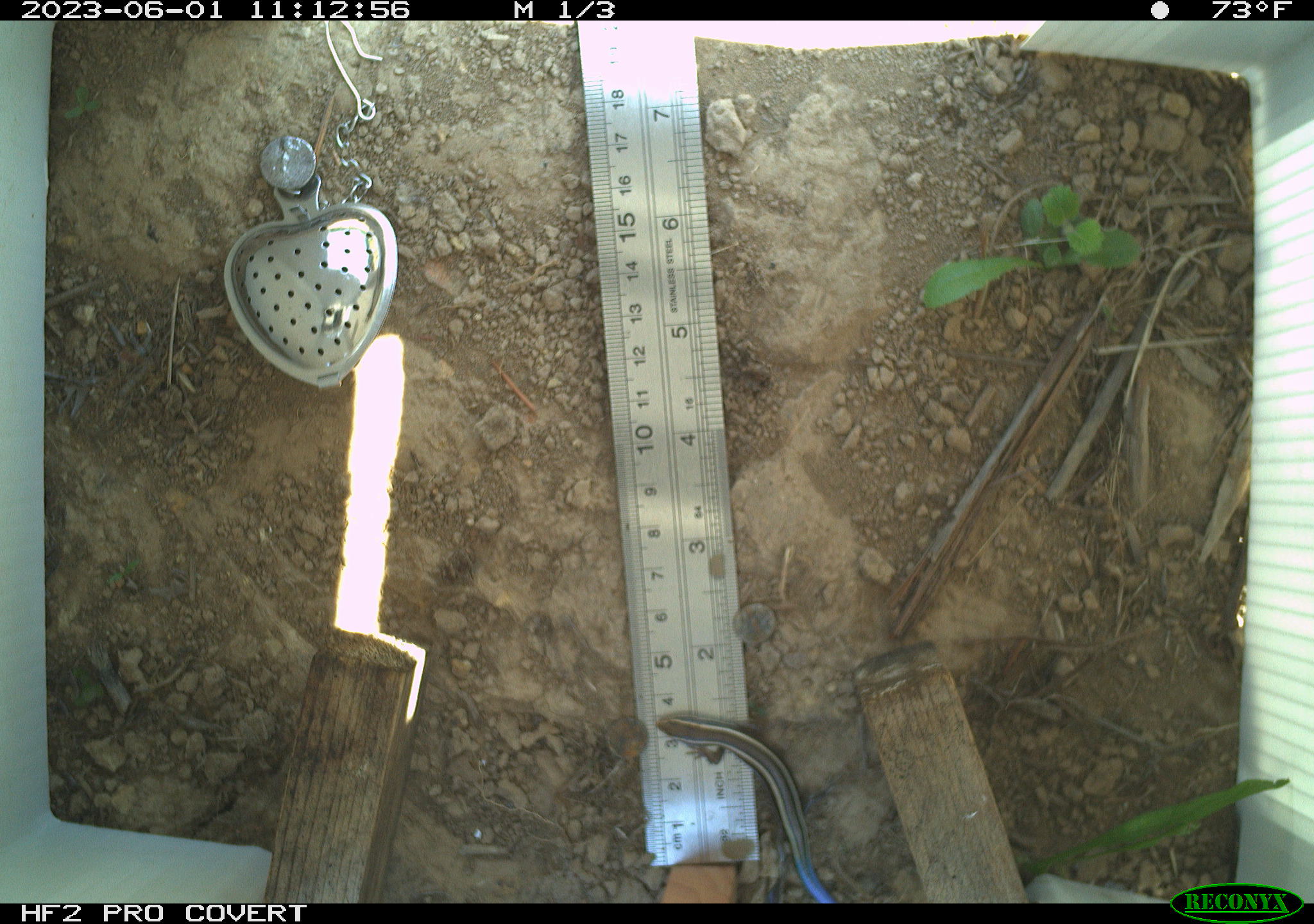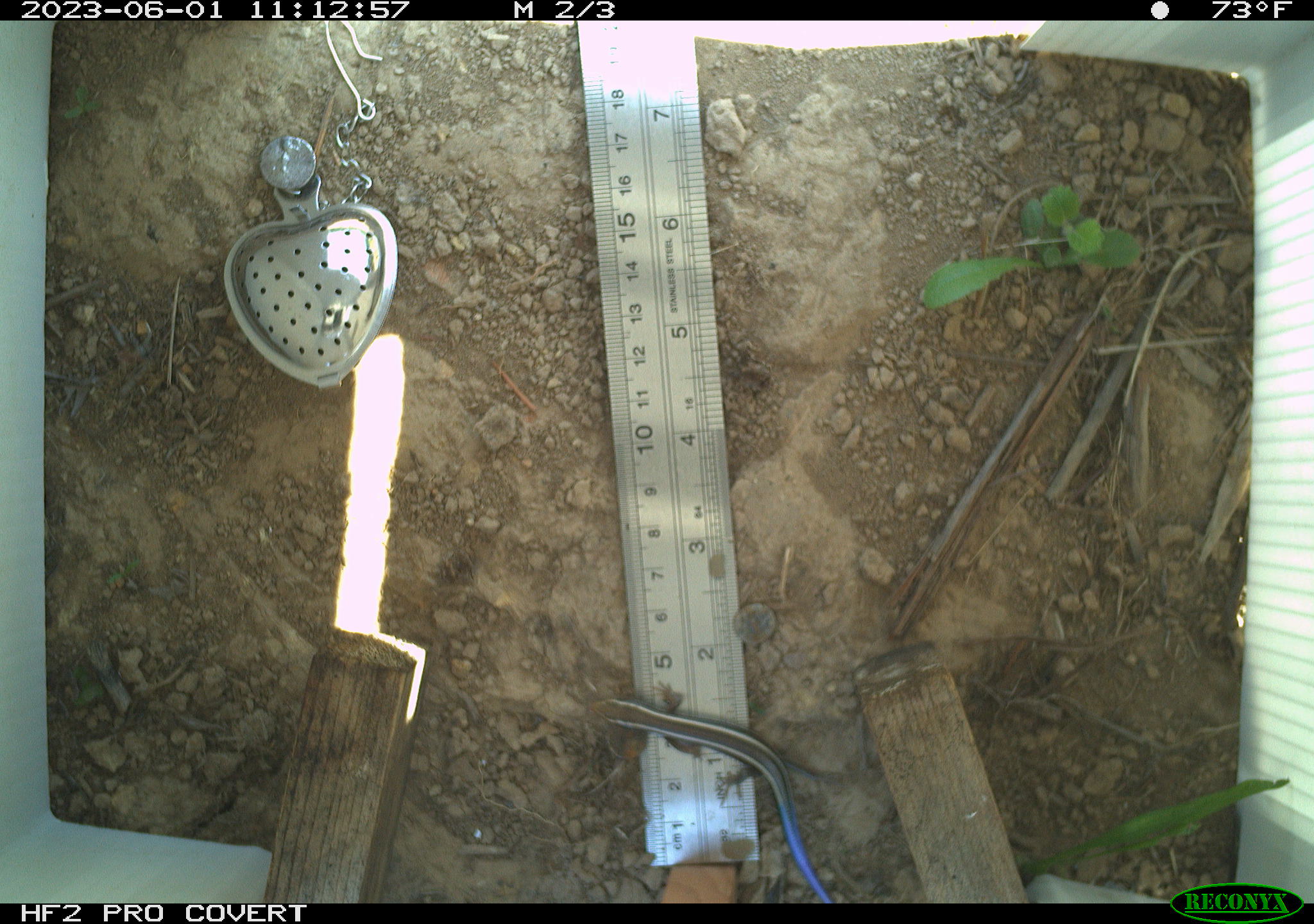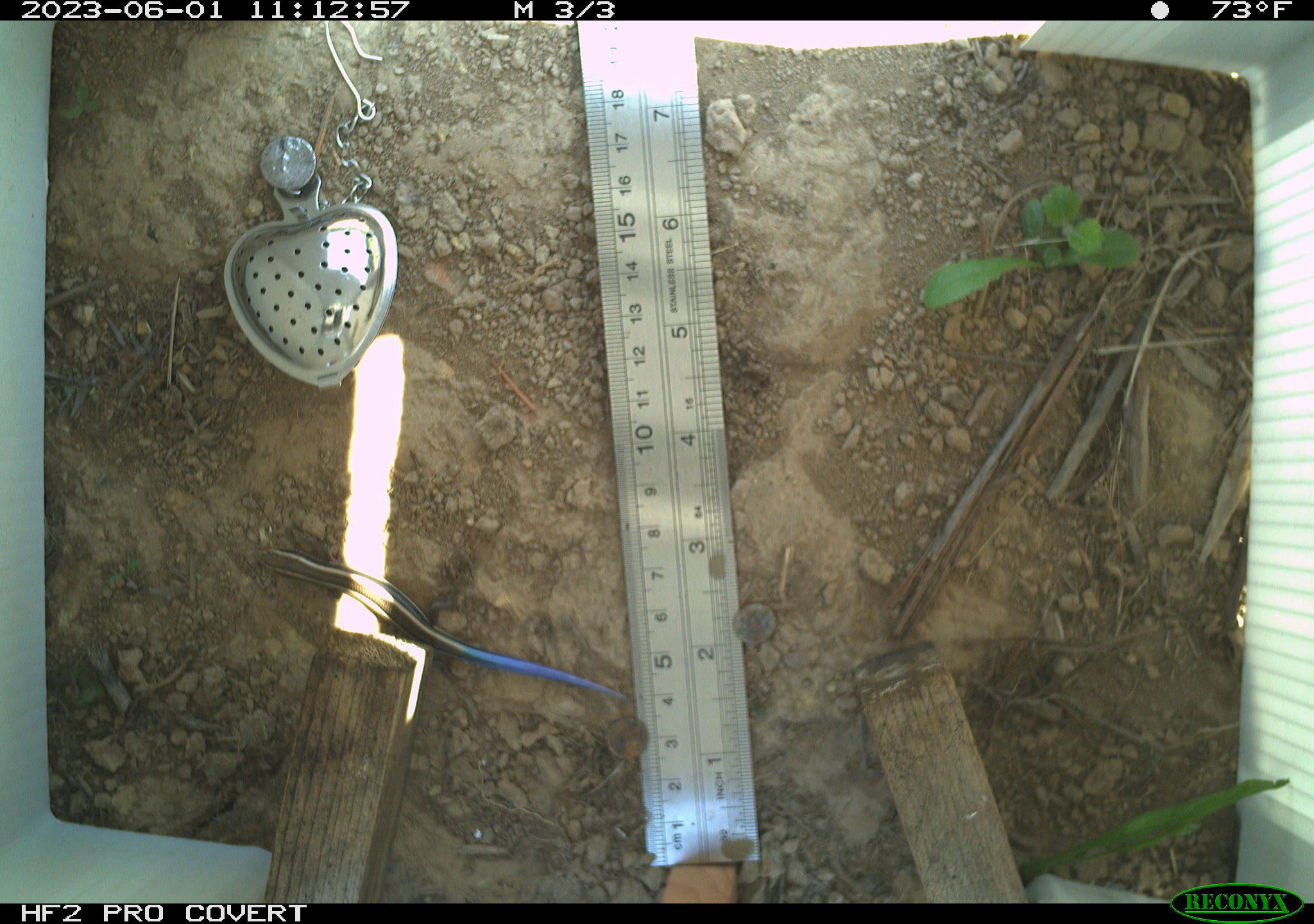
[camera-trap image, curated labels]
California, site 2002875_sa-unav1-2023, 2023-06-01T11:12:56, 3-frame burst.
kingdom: Animalia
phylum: Chordata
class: Reptilia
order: Squamata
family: Scincidae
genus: Plestiodon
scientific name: Plestiodon skiltonianus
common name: western skink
Western skink (Plestiodon skiltonianus).